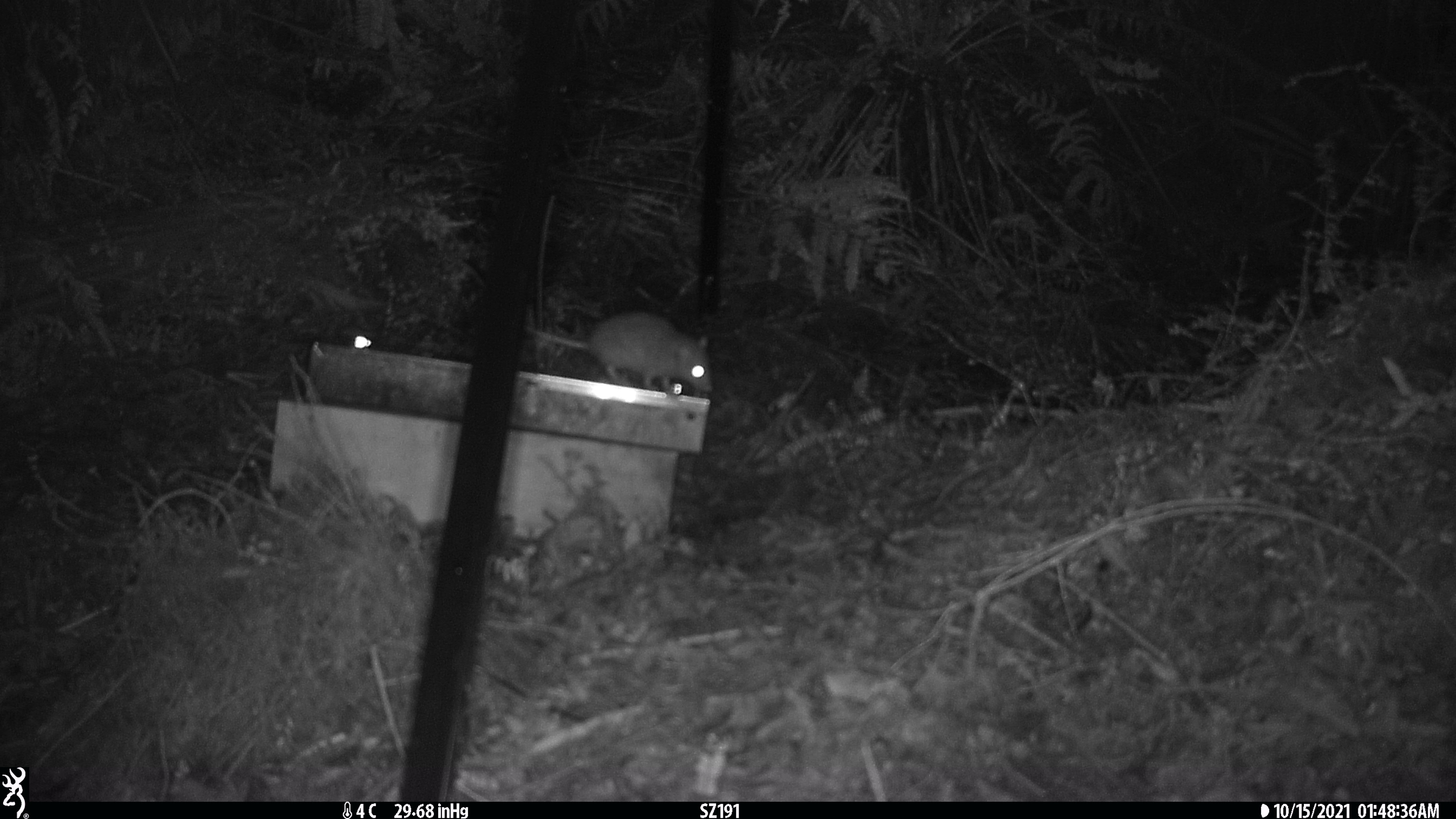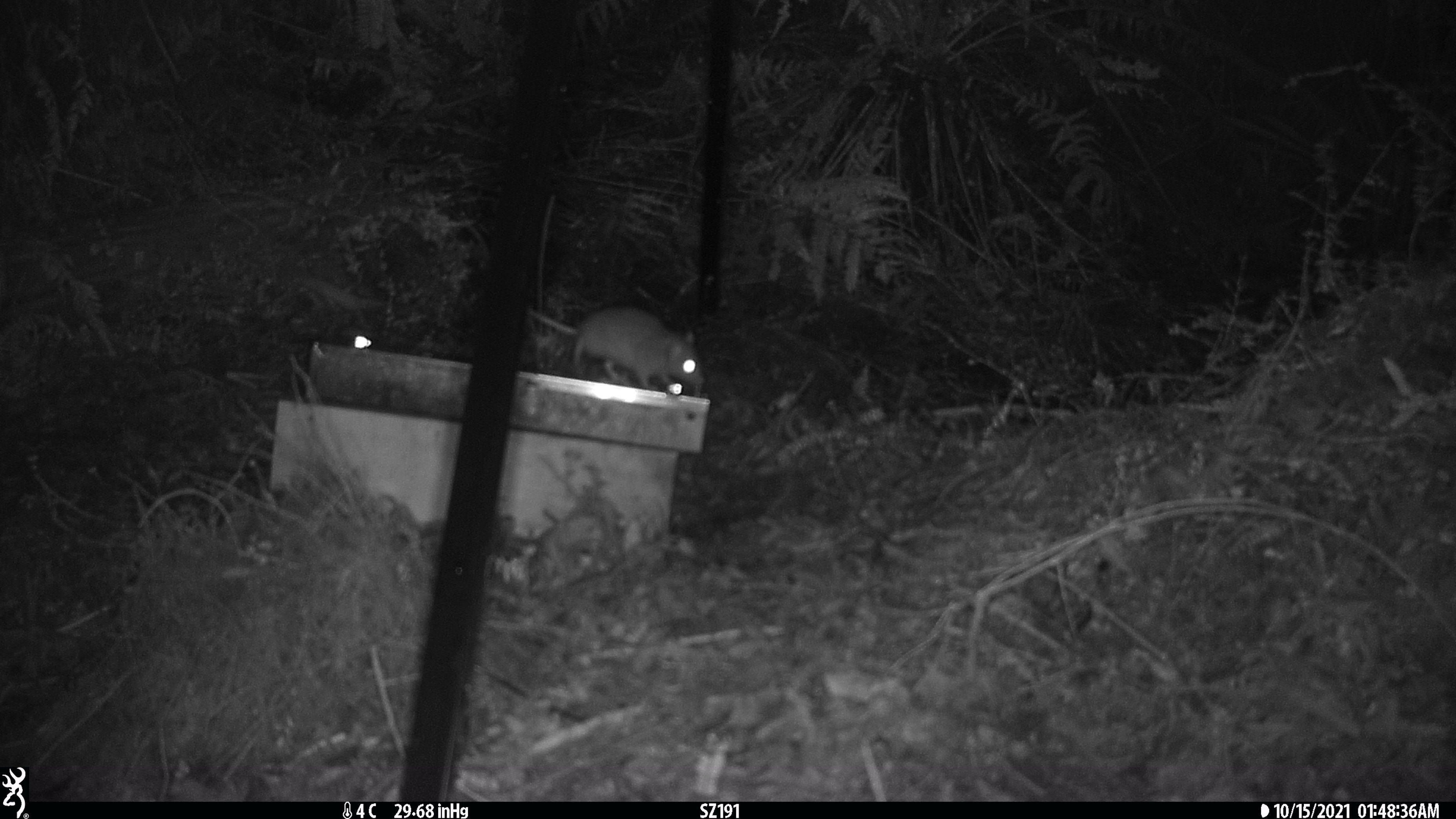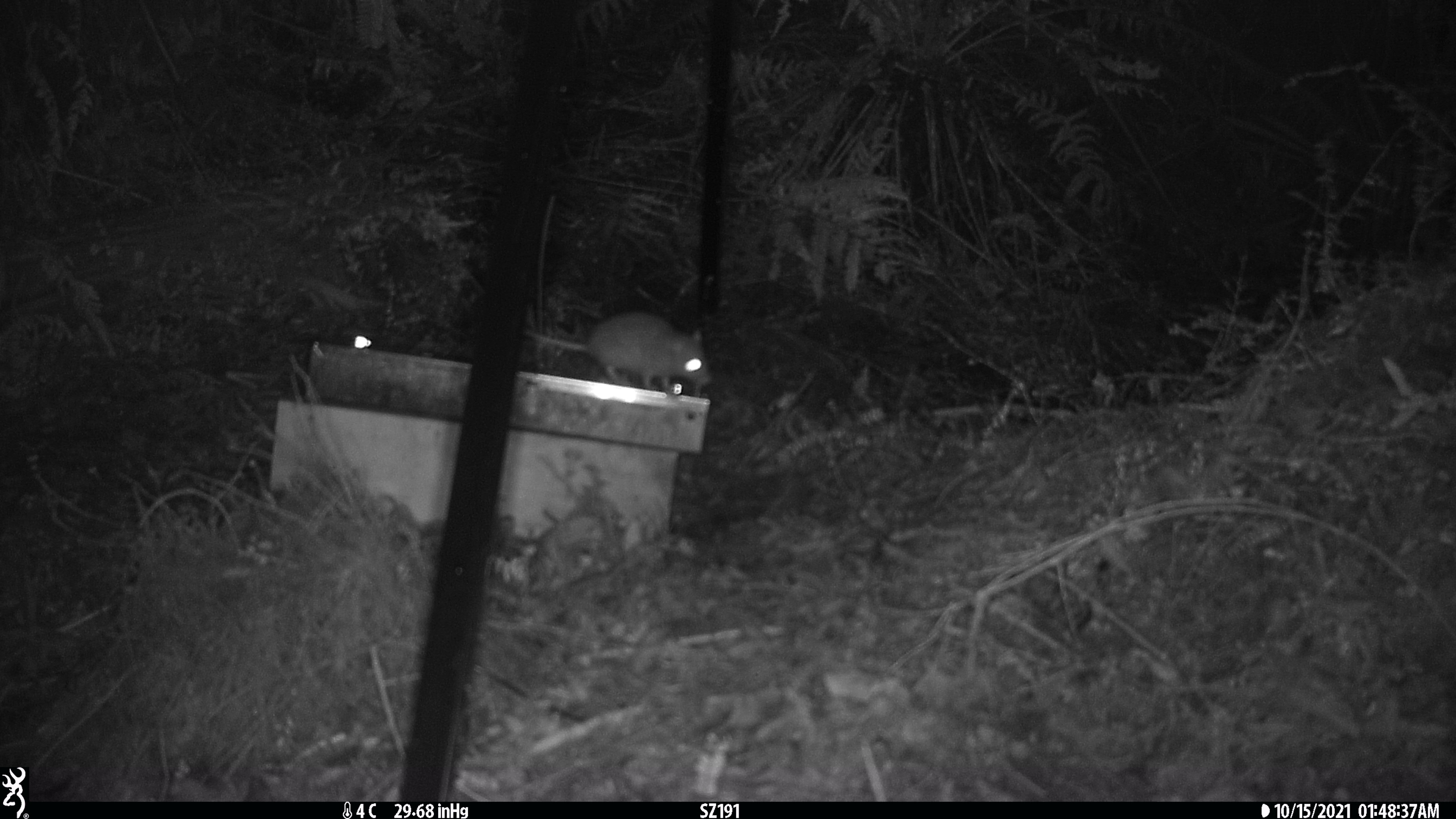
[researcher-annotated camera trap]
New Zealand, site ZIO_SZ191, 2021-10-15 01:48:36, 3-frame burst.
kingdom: Animalia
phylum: Chordata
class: Mammalia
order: Rodentia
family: Muridae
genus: Rattus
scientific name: Rattus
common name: rat